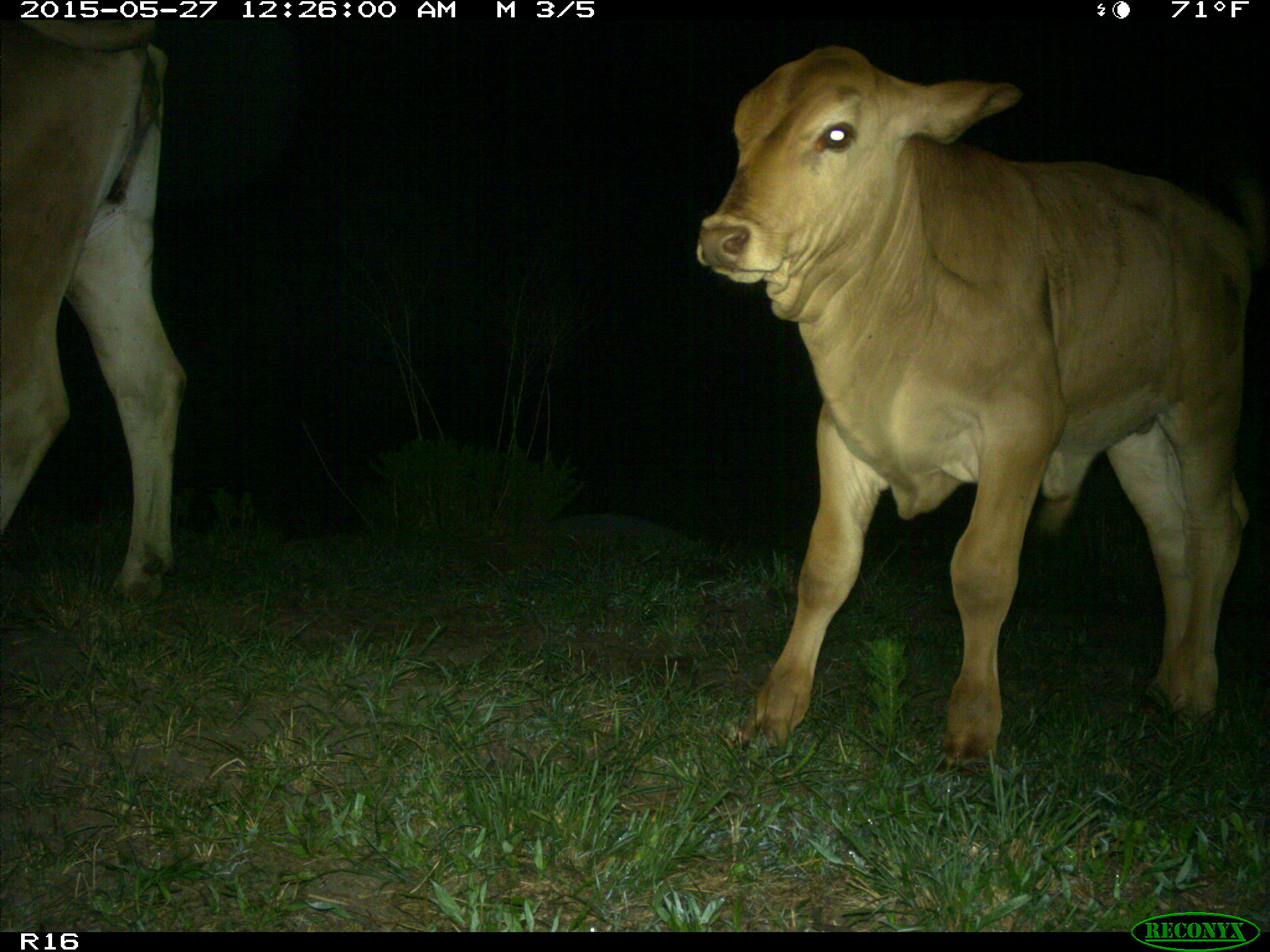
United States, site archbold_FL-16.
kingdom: Animalia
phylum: Chordata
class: Mammalia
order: Artiodactyla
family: Bovidae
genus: Bos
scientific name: Bos taurus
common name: domestic cow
Bos taurus (domestic cow).